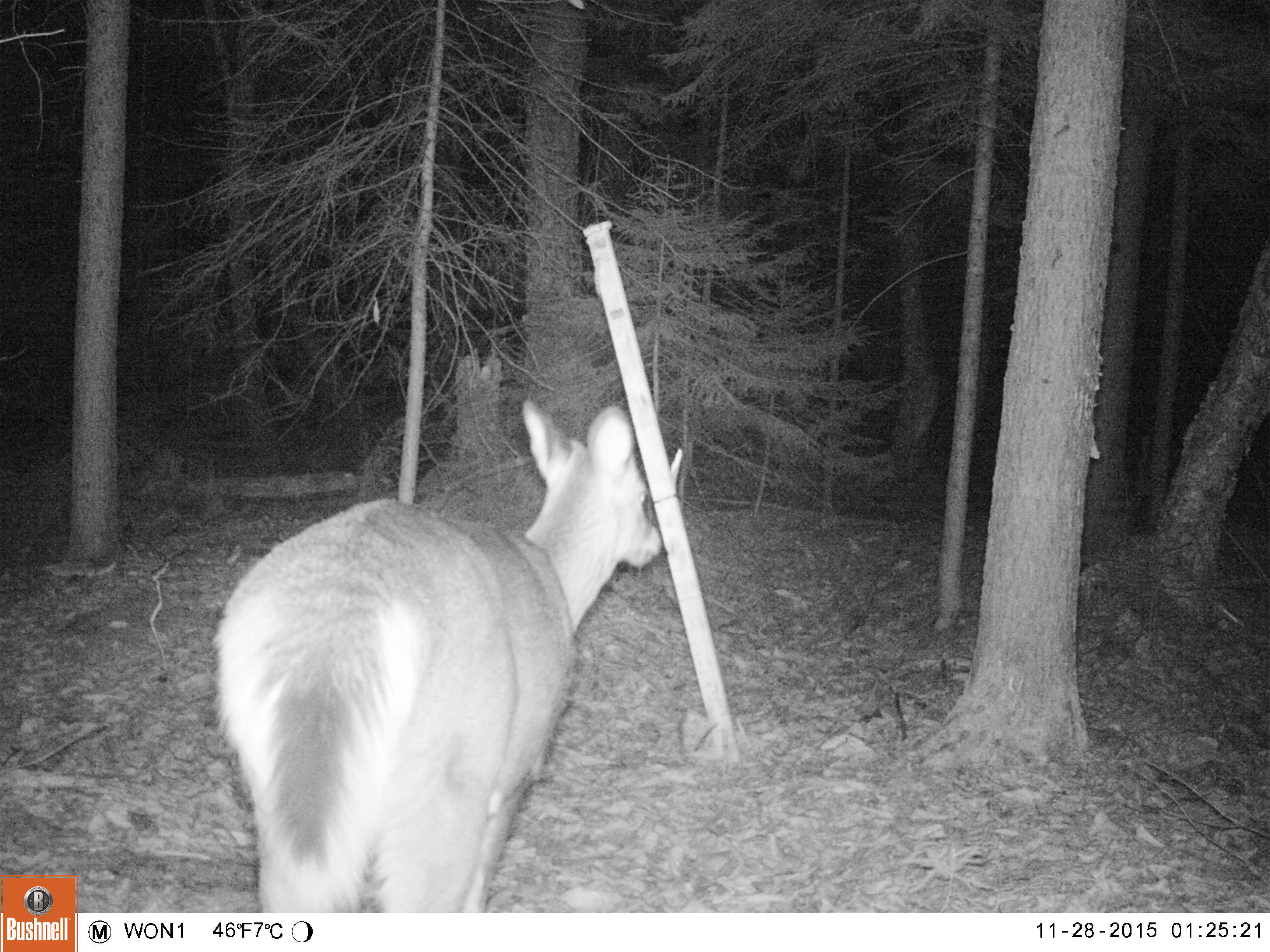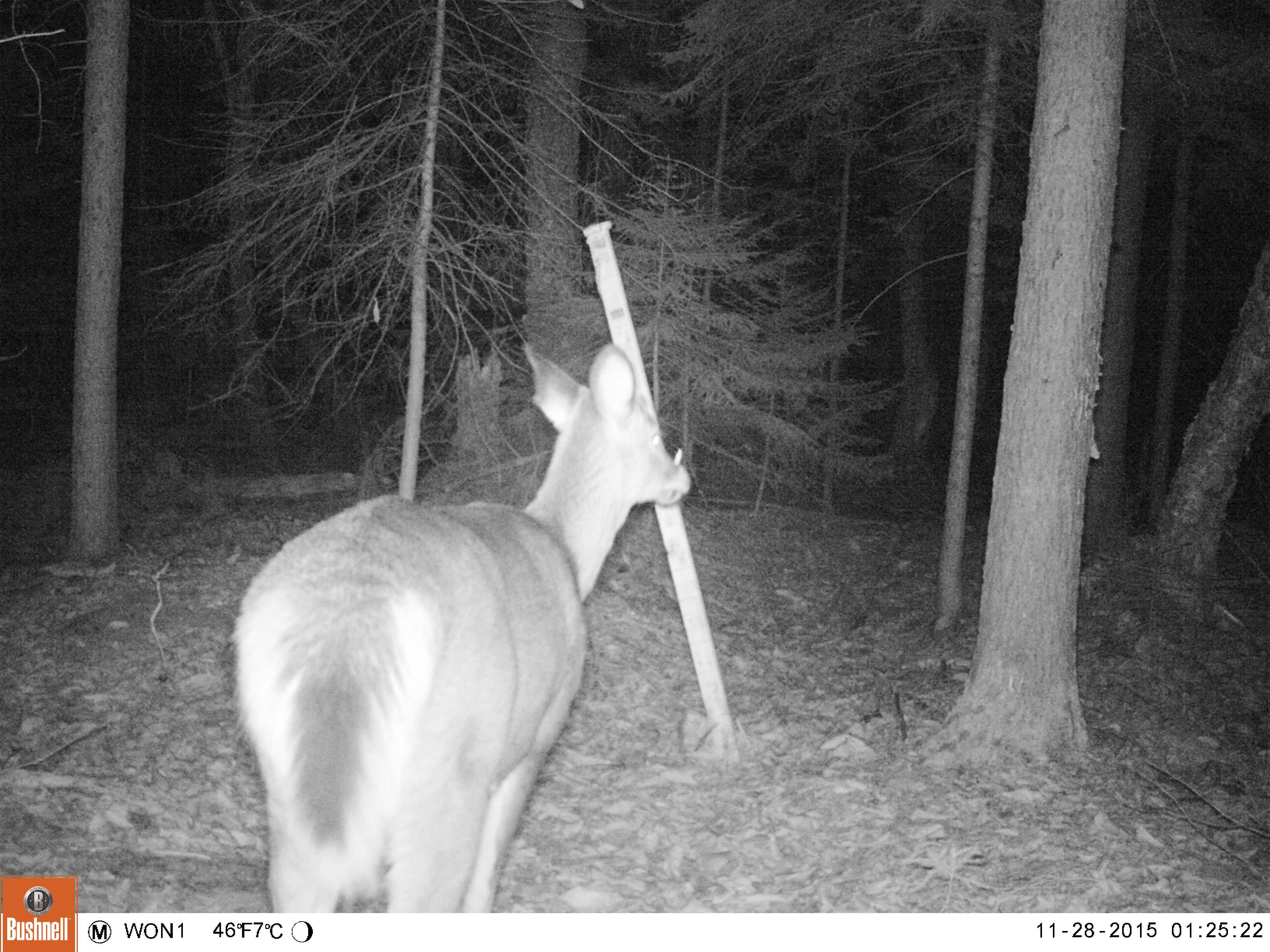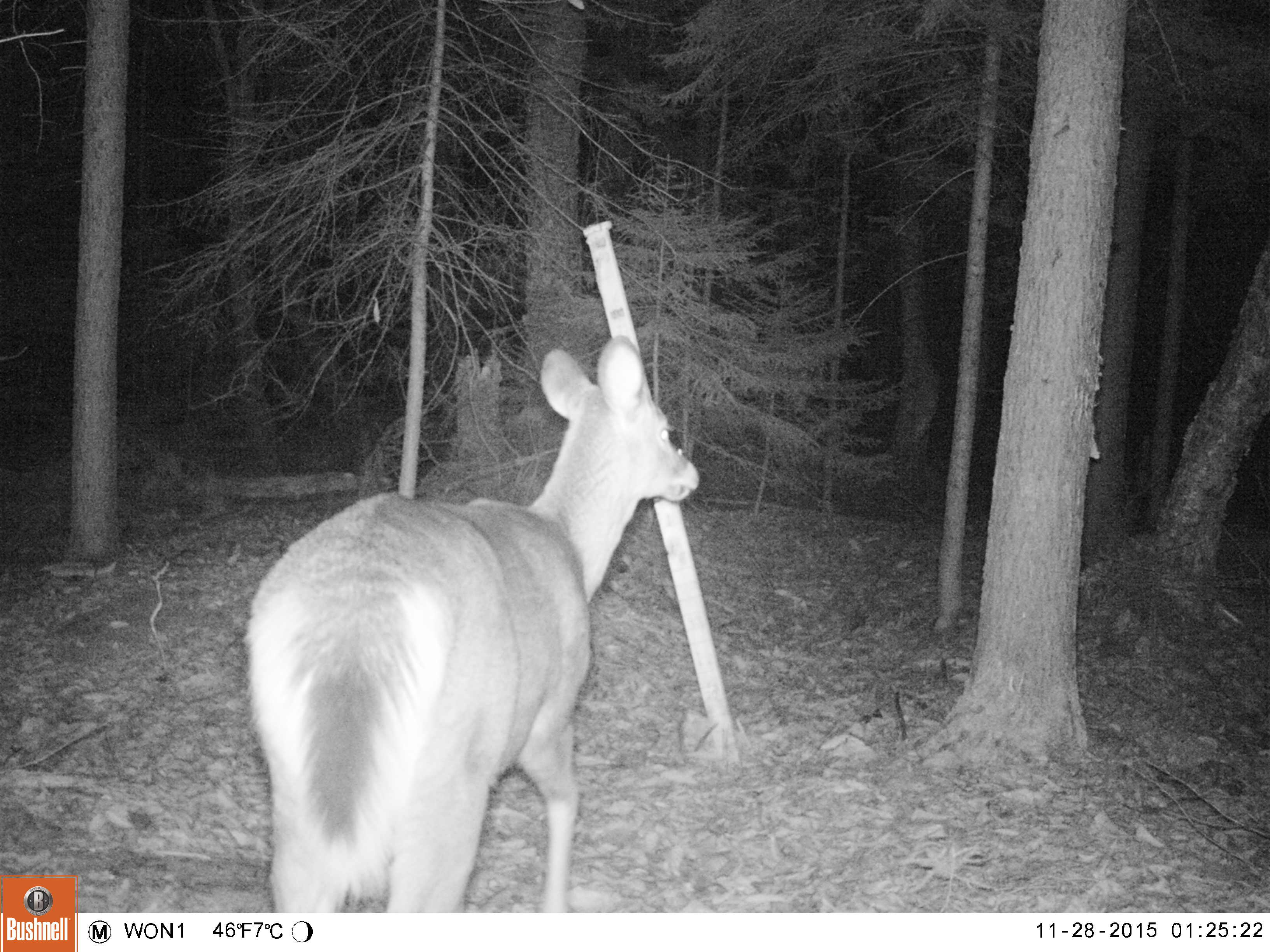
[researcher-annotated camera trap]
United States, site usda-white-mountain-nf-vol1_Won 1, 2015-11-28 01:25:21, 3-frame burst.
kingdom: Animalia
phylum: Chordata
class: Mammalia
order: Artiodactyla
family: Cervidae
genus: Odocoileus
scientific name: Odocoileus virginianus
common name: white-tailed deer